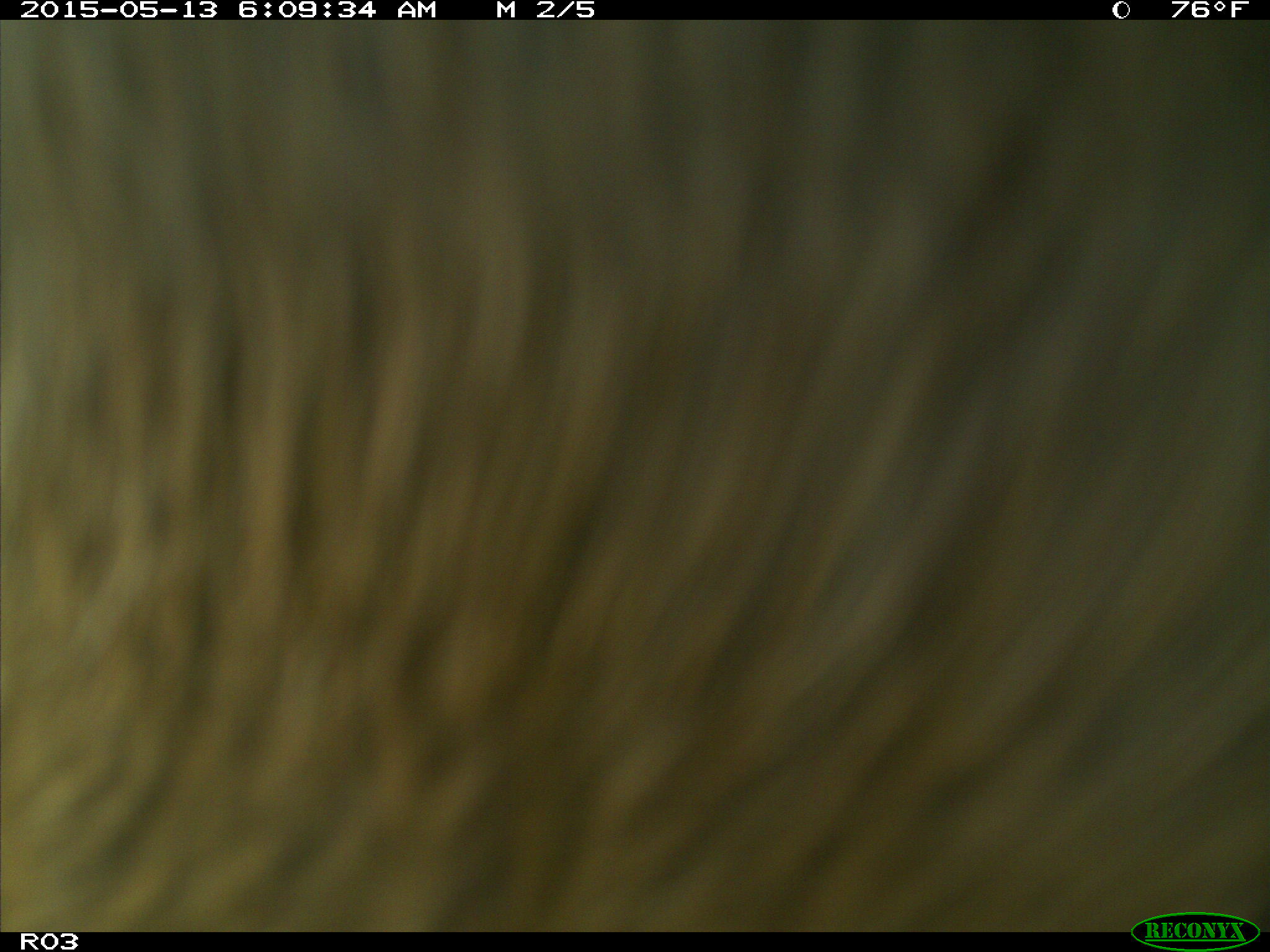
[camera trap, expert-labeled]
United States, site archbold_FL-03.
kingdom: Animalia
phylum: Chordata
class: Mammalia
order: Artiodactyla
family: Bovidae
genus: Bos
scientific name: Bos taurus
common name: domestic cow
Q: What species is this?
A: Bos taurus (domestic cow).